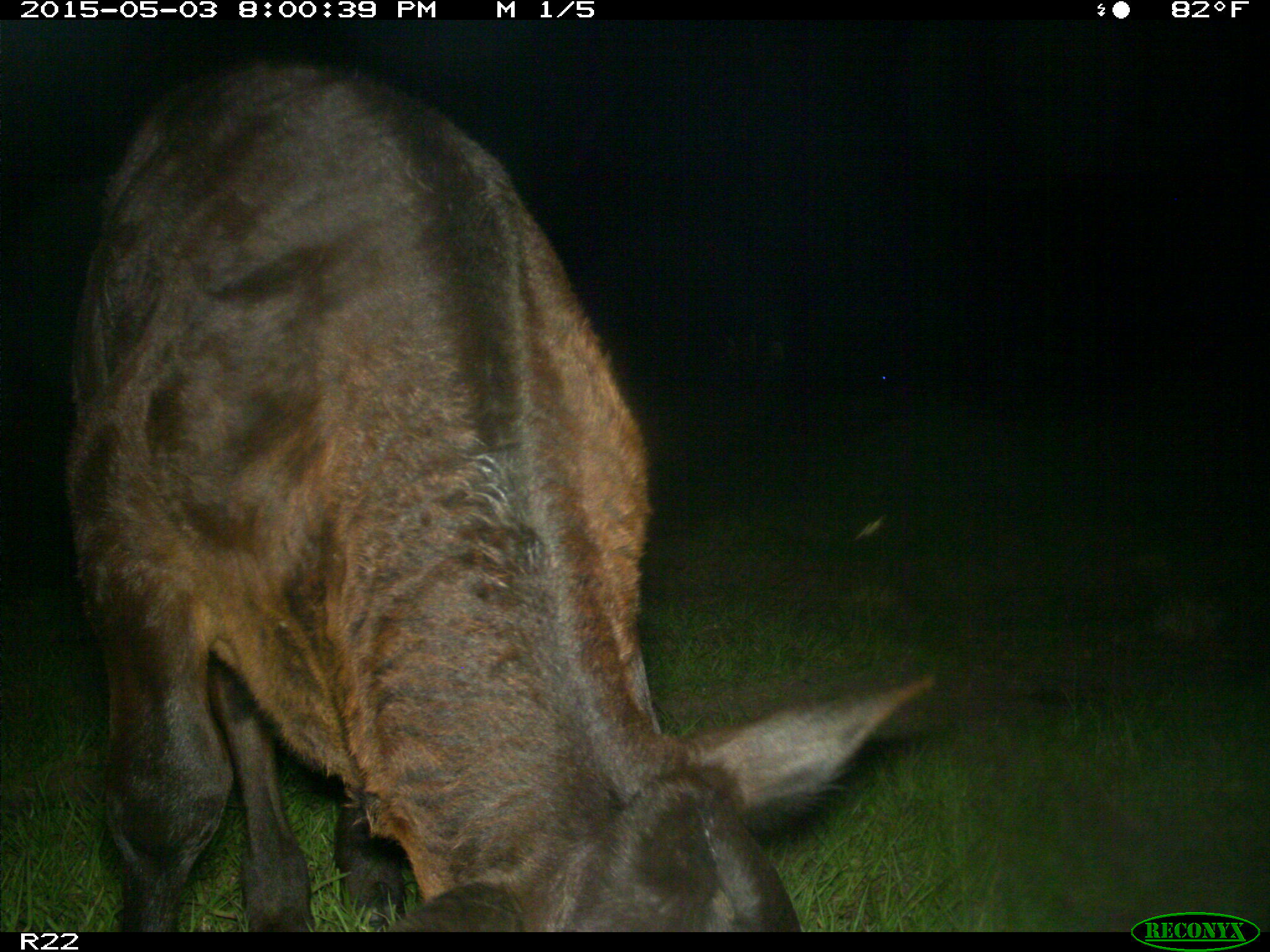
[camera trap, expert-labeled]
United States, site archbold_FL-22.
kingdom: Animalia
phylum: Chordata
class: Mammalia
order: Artiodactyla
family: Bovidae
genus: Bos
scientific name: Bos taurus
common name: domestic cow